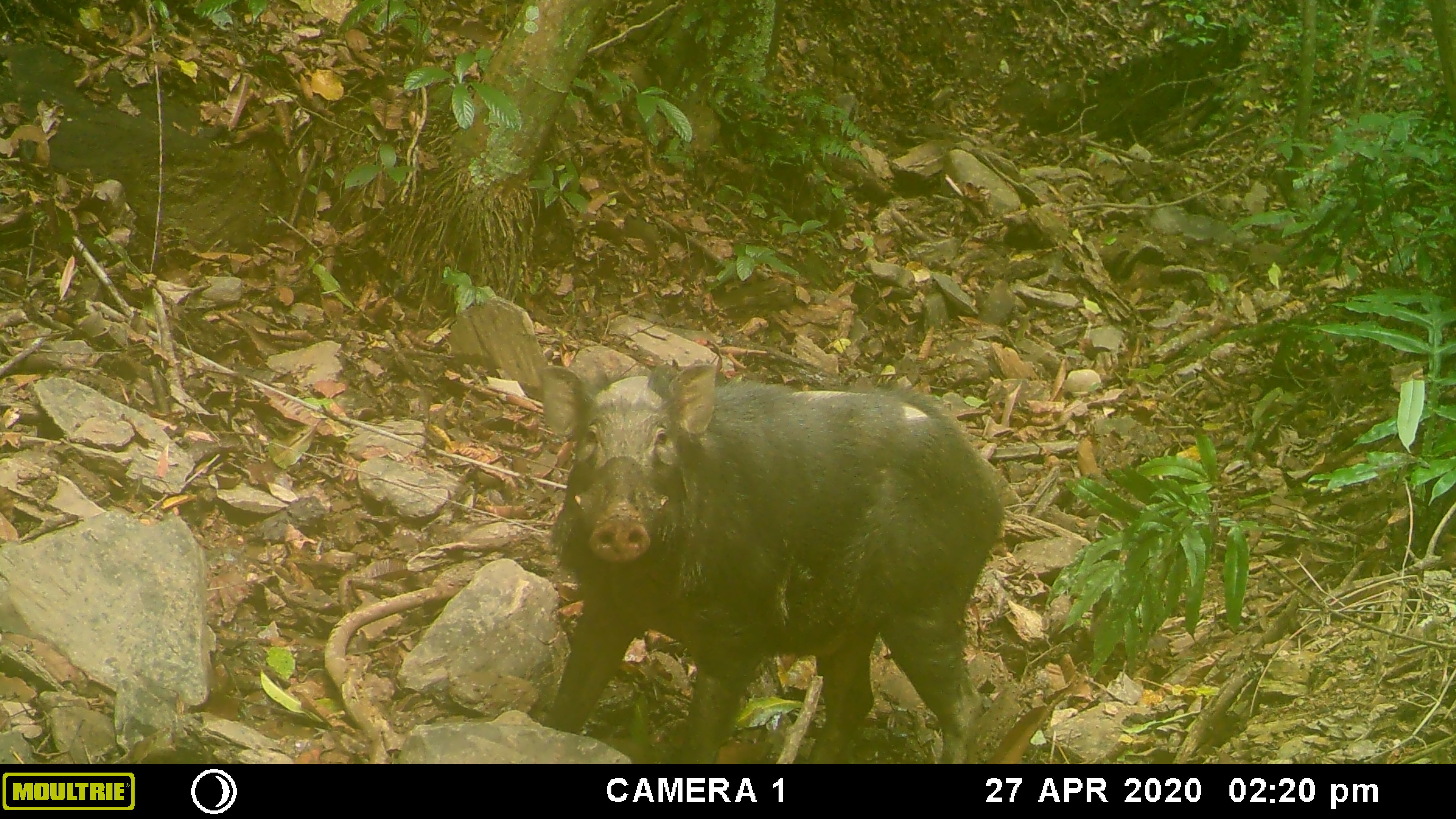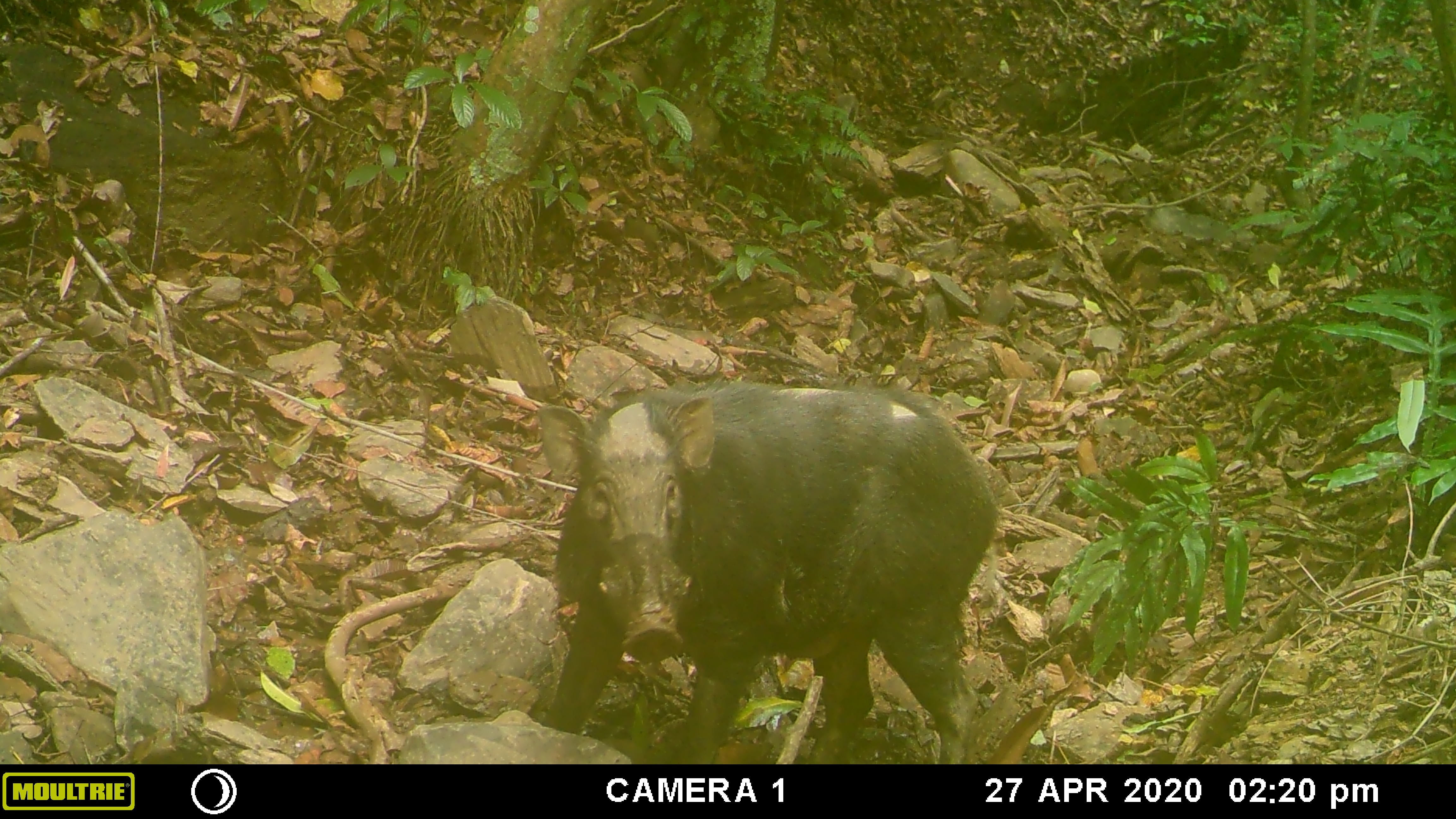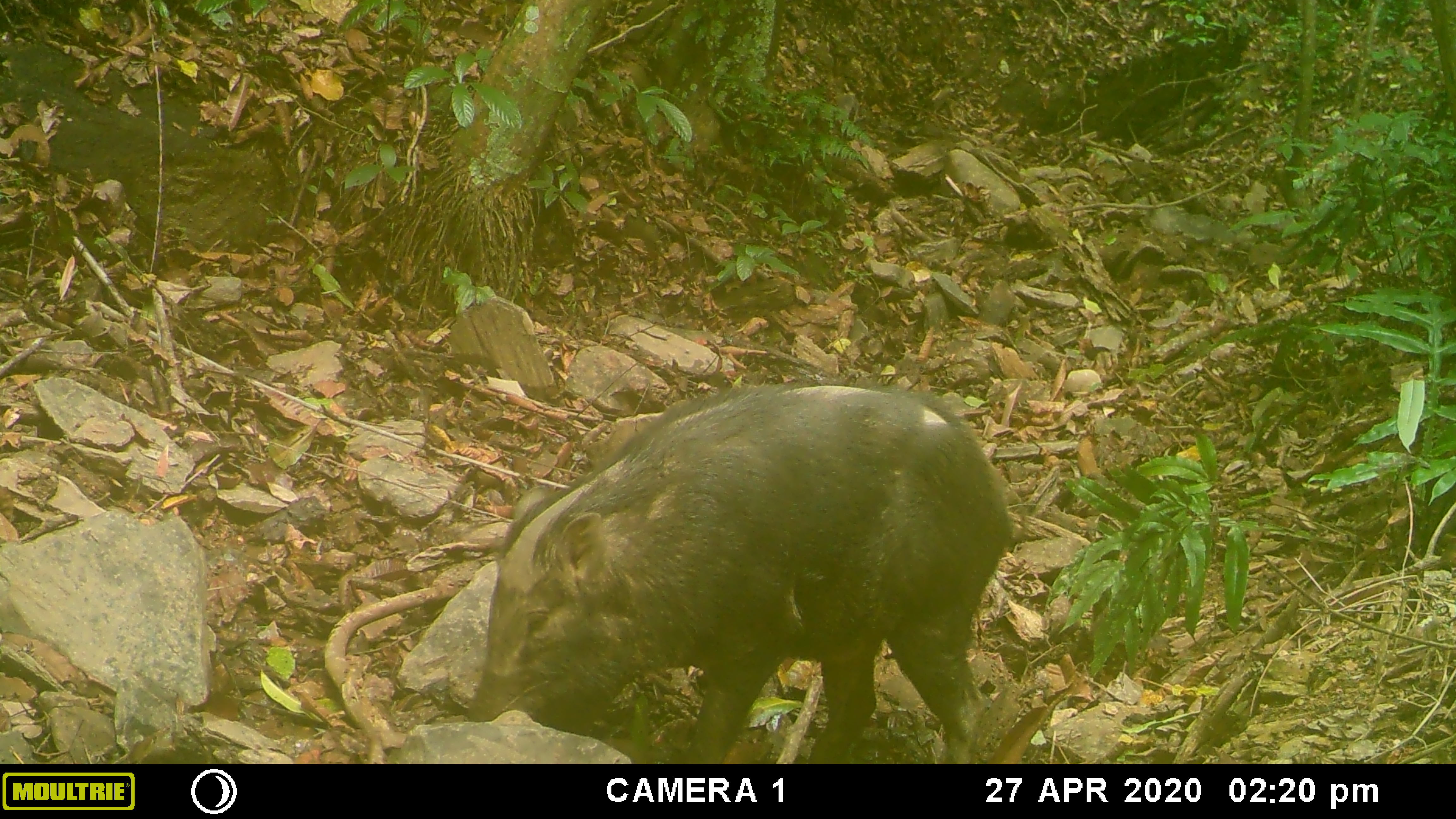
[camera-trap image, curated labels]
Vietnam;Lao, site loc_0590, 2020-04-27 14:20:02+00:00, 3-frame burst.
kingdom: Animalia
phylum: Chordata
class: Mammalia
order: Artiodactyla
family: Suidae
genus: Sus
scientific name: Sus scrofa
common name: eurasian wild pig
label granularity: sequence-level